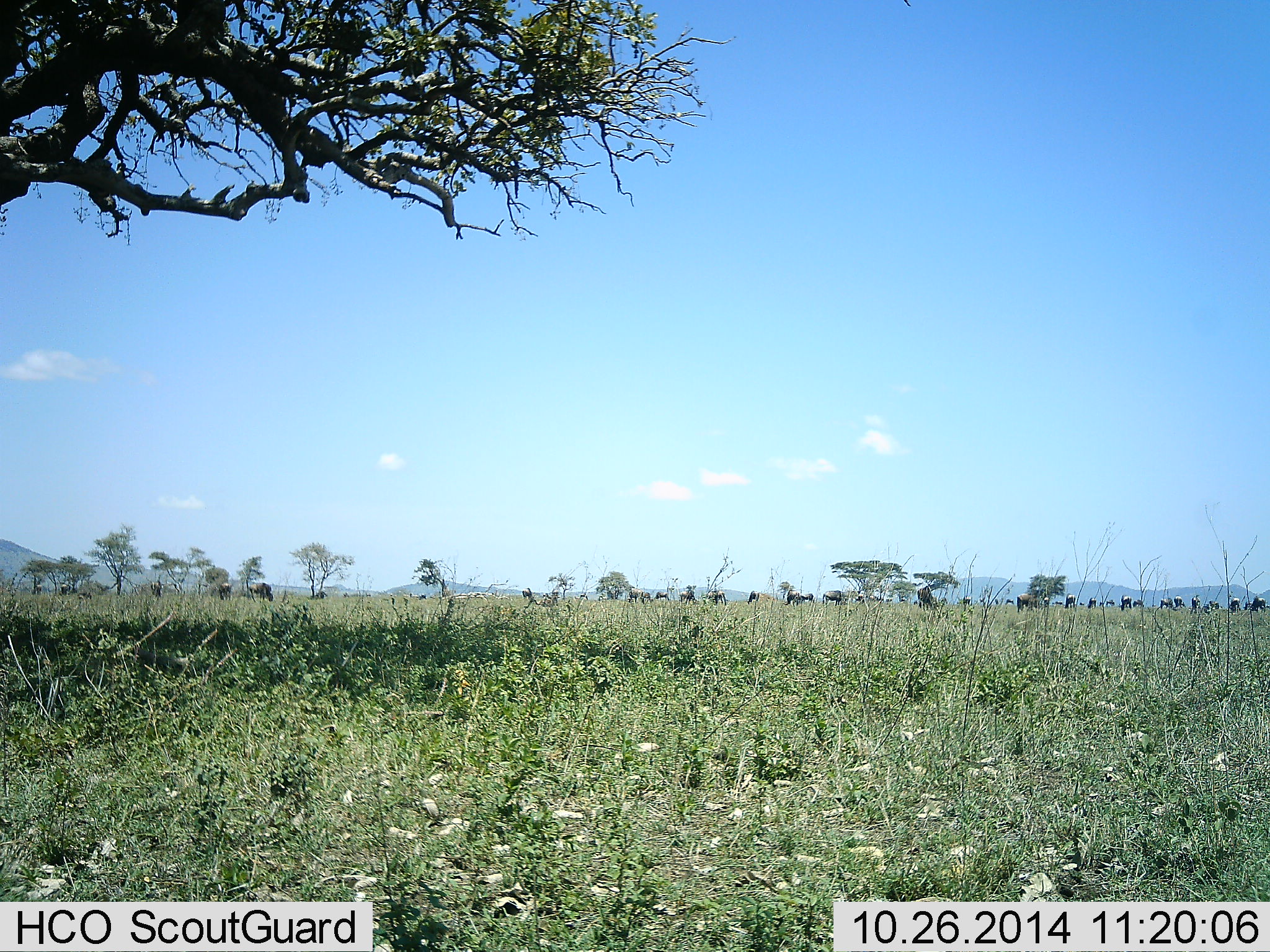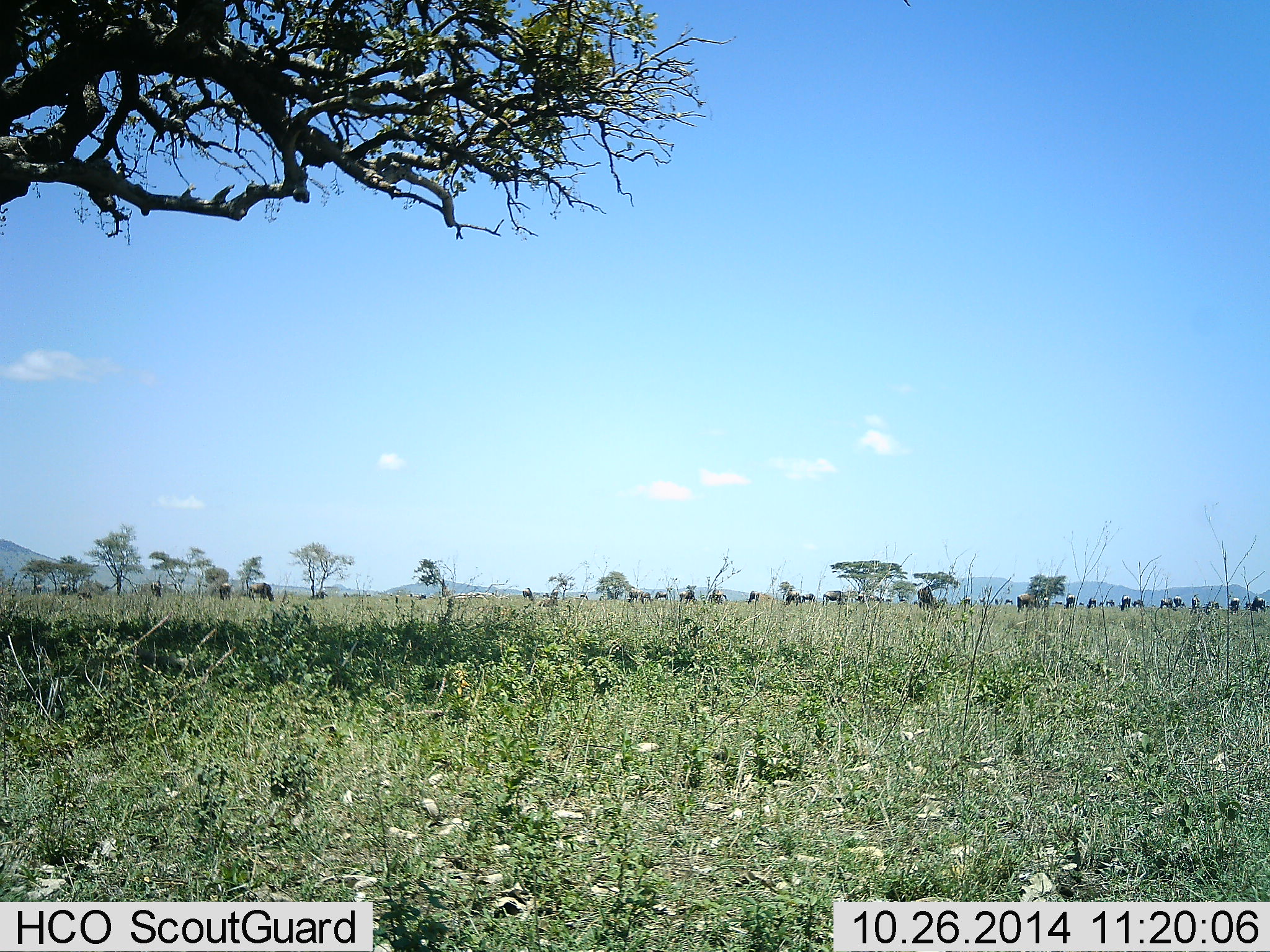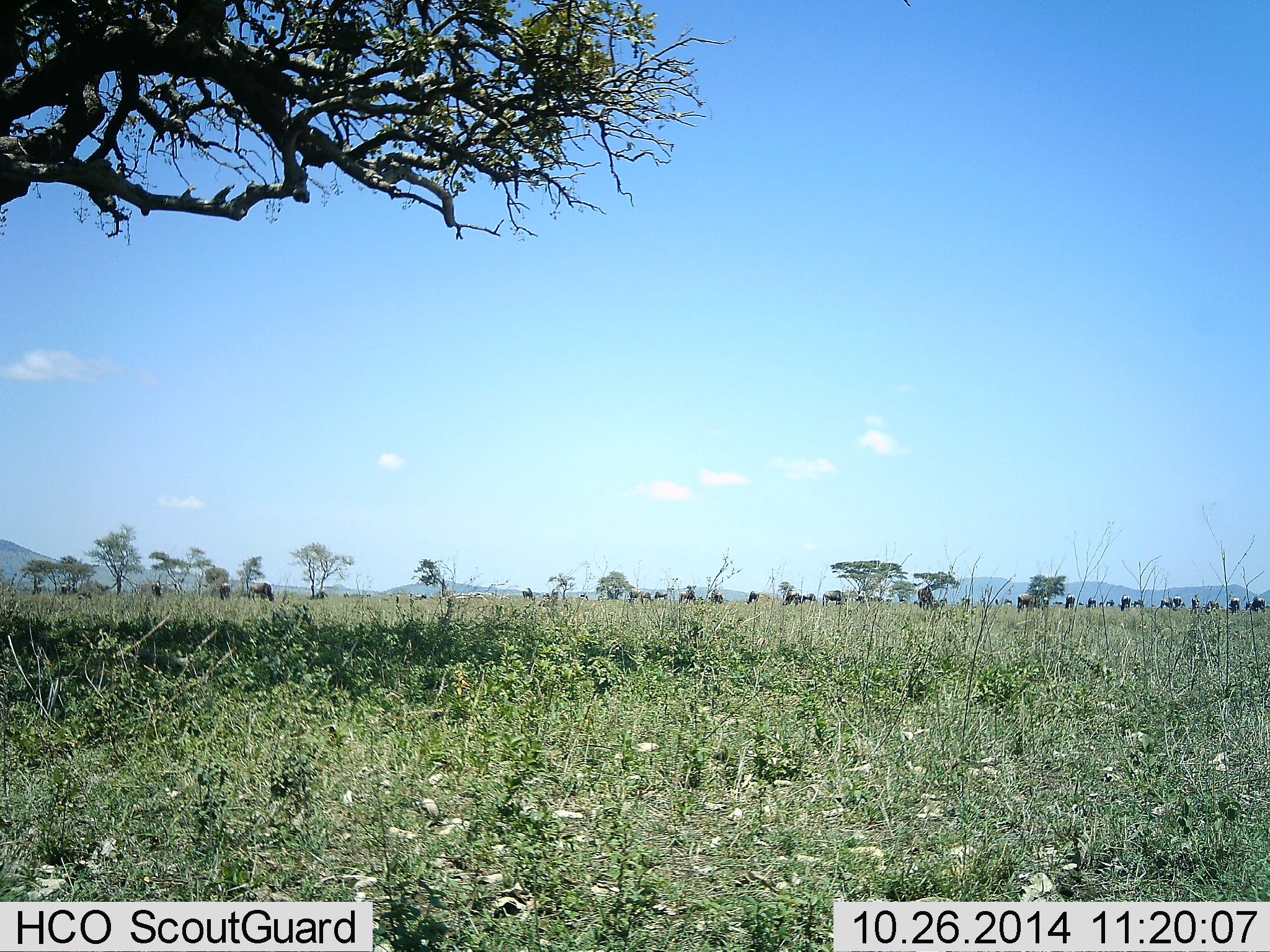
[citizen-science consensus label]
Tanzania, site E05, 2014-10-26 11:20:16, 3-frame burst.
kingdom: Animalia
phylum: Chordata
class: Mammalia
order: Artiodactyla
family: Bovidae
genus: Connochaetes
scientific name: Connochaetes taurinus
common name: blue wildebeest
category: wildebeest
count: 11-50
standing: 22%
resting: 0%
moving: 11%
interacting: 0%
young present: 0%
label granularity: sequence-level